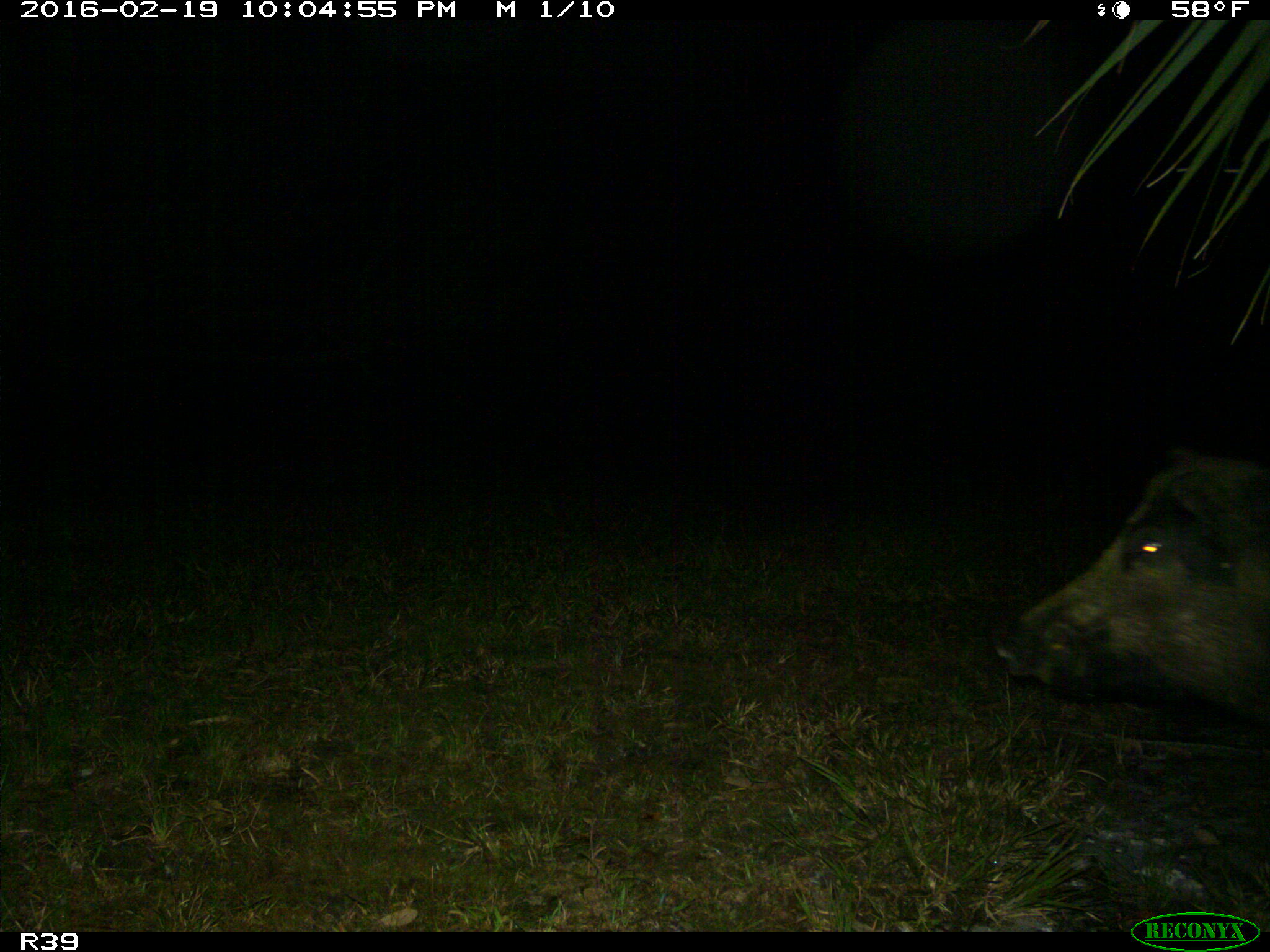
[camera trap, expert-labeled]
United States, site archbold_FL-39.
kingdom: Animalia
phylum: Chordata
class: Mammalia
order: Artiodactyla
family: Suidae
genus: Sus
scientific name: Sus scrofa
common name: wild boar